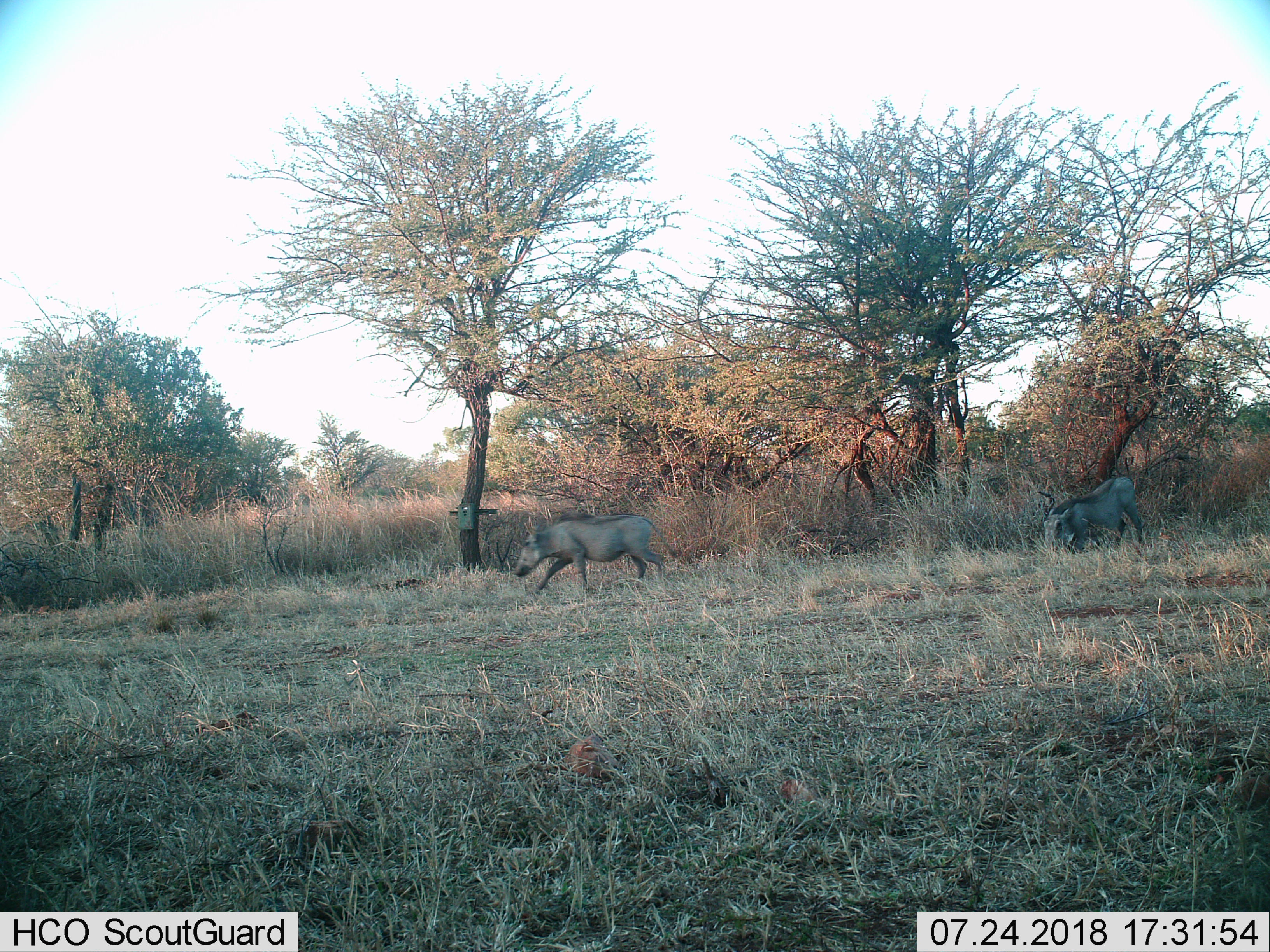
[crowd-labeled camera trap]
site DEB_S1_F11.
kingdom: Animalia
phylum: Chordata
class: Mammalia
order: Artiodactyla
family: Suidae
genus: Phacochoerus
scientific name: Phacochoerus africanus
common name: warthog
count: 2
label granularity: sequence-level